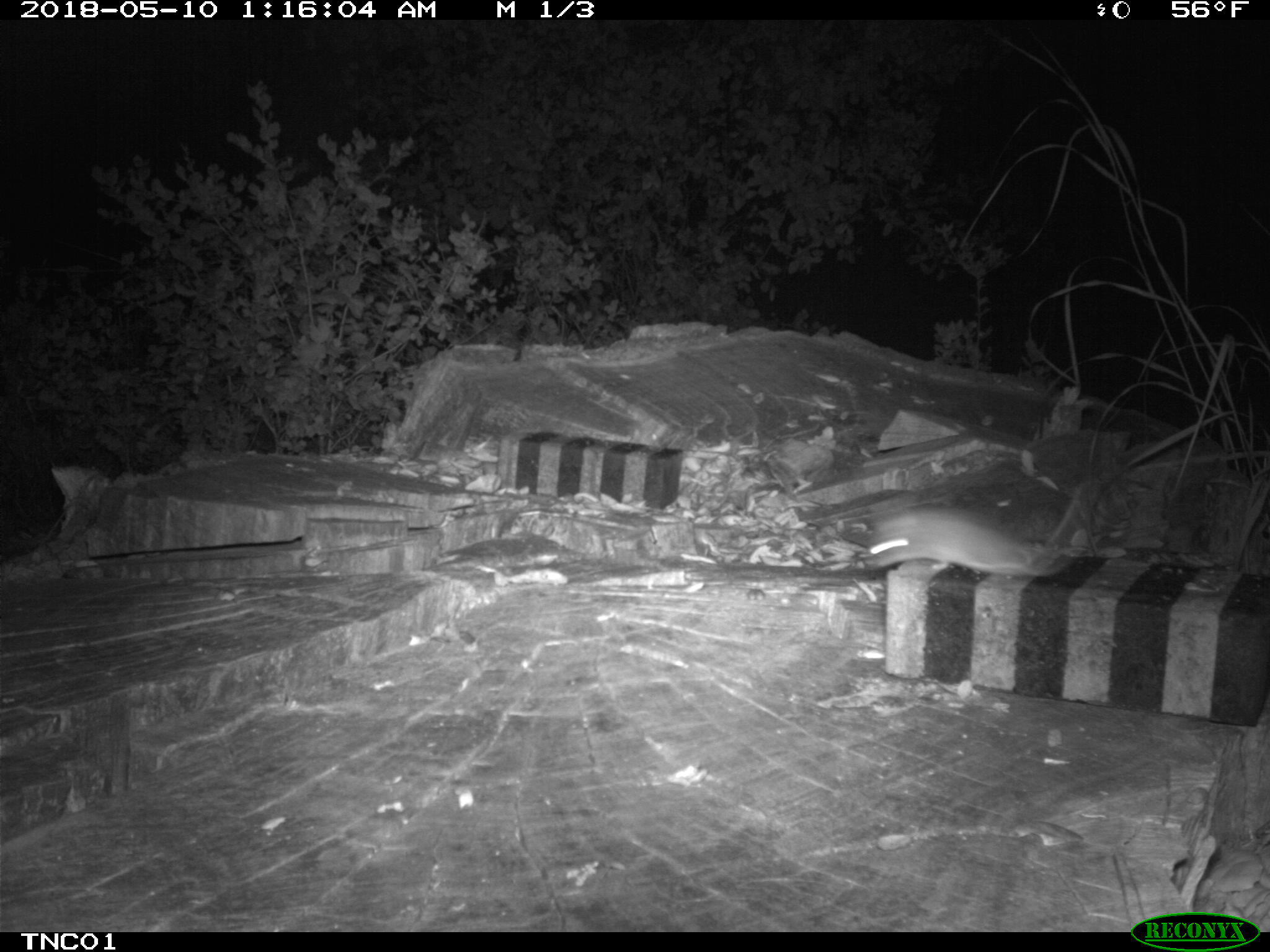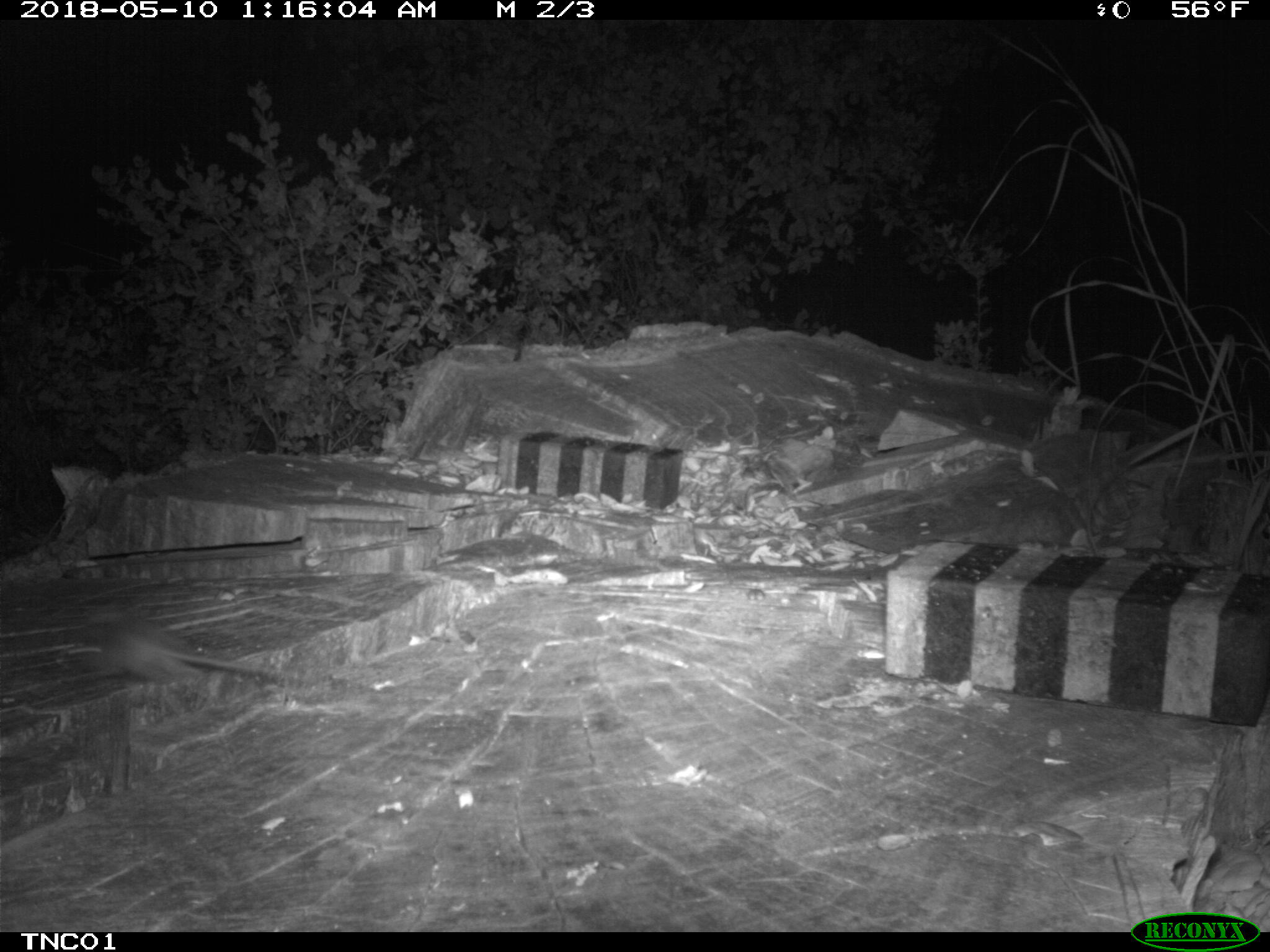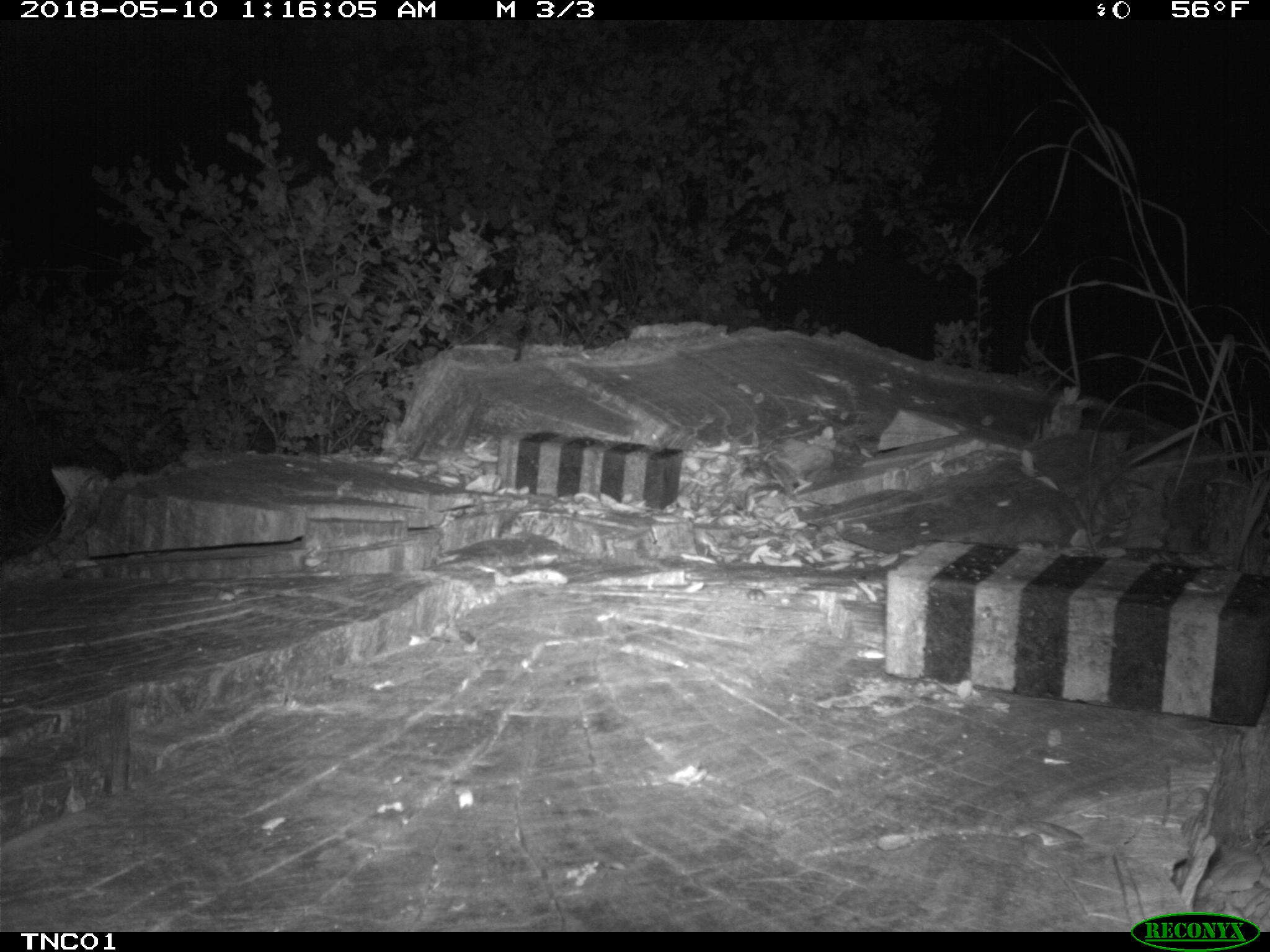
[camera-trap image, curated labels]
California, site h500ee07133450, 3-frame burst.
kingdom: Animalia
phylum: Chordata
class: Mammalia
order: Rodentia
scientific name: Rodentia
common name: rodent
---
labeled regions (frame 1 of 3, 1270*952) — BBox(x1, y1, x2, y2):
rodent: BBox(863, 493, 1099, 578)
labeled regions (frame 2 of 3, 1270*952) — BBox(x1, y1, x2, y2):
rodent: BBox(66, 610, 291, 707)